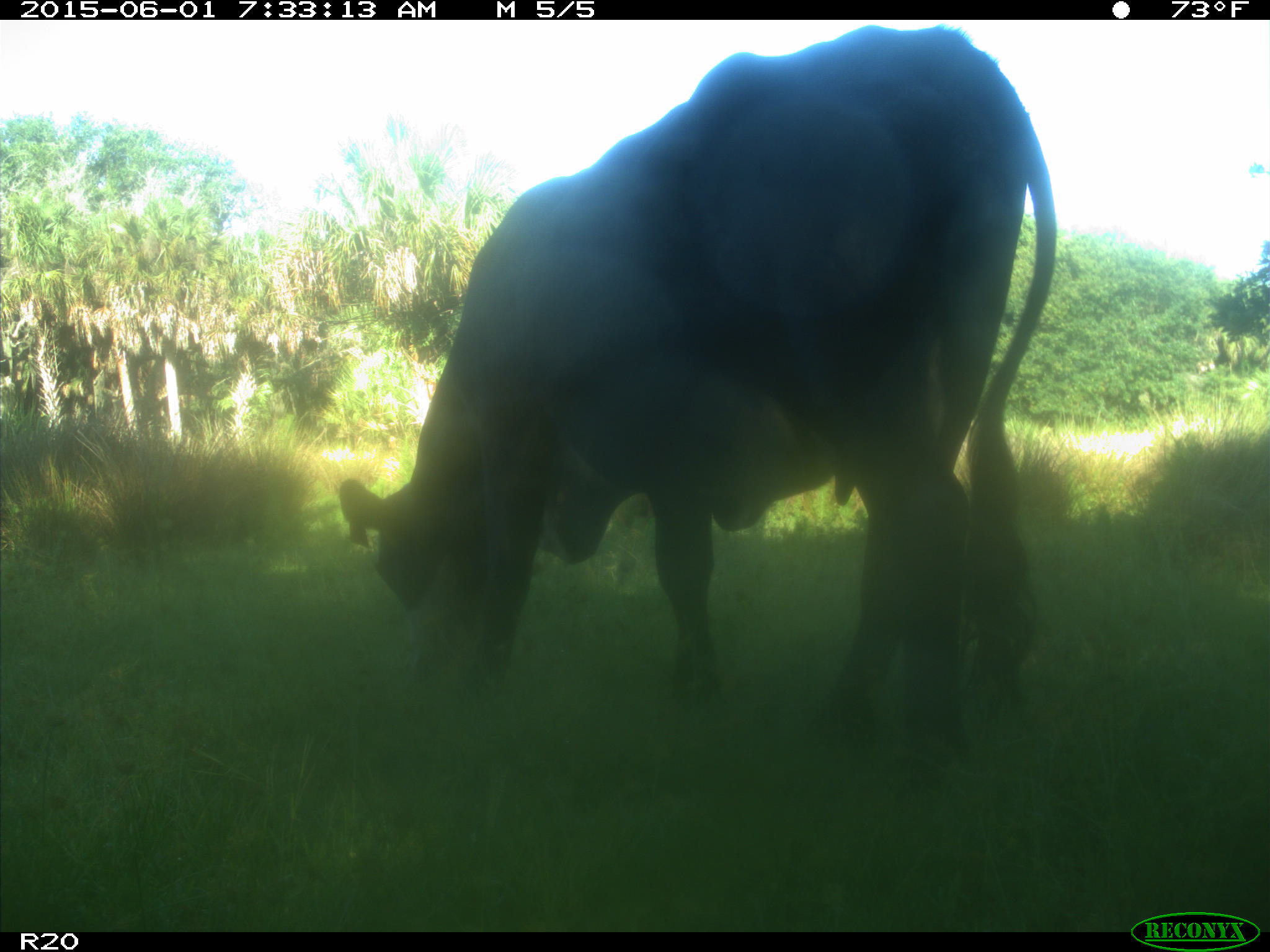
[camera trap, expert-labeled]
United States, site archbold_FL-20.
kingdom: Animalia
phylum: Chordata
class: Mammalia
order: Artiodactyla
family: Bovidae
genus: Bos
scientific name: Bos taurus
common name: domestic cow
Bos taurus (domestic cow).